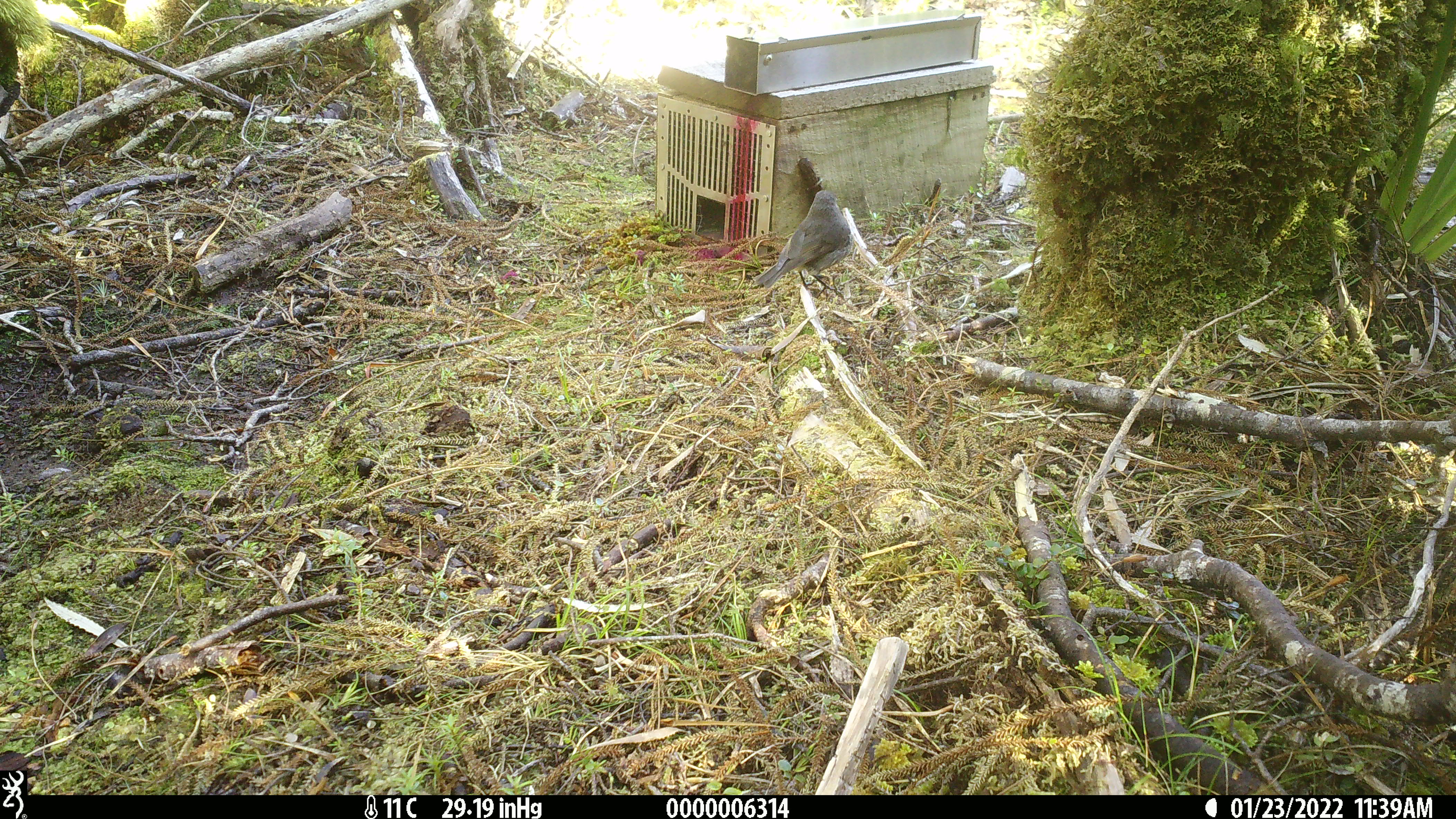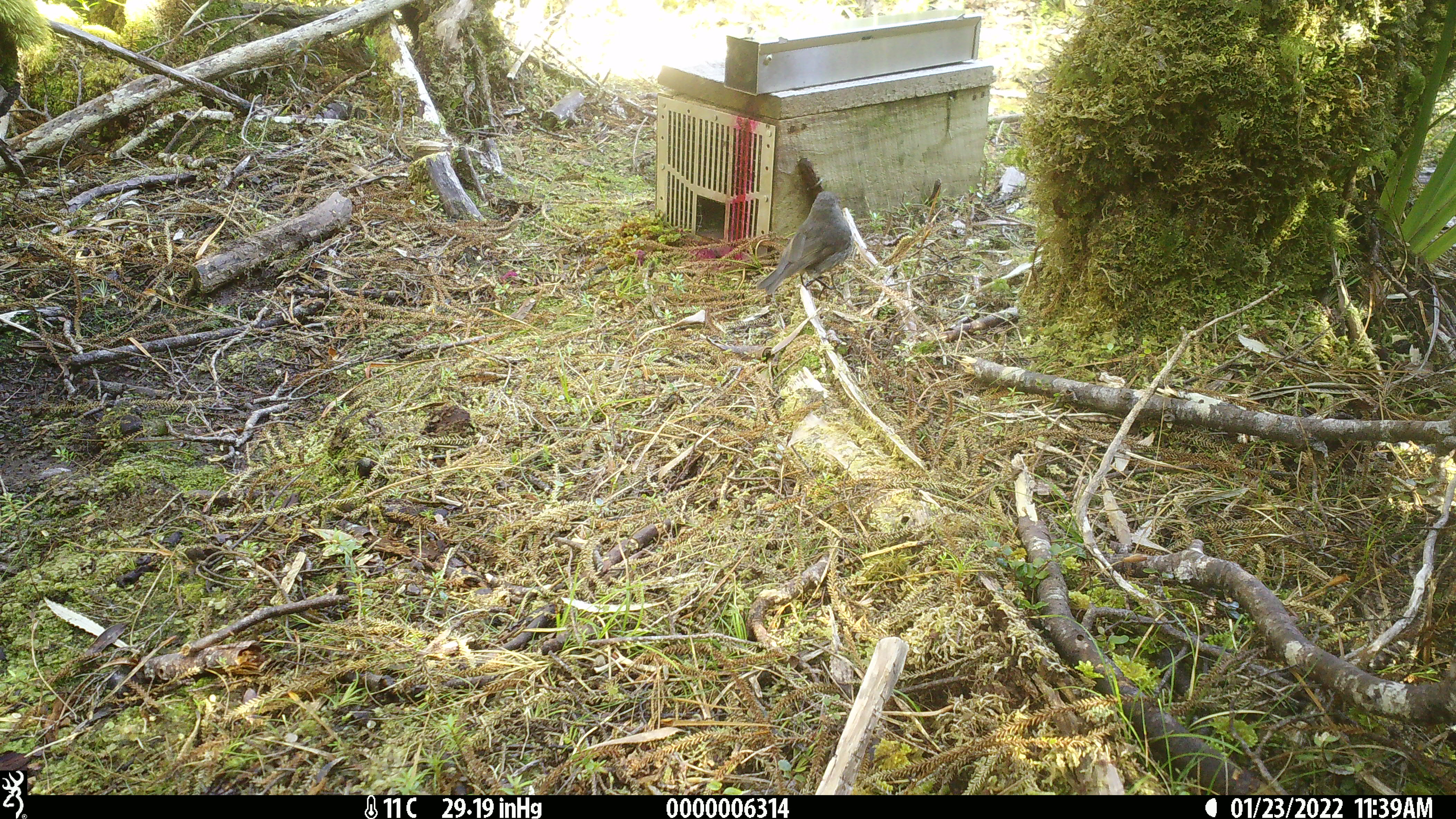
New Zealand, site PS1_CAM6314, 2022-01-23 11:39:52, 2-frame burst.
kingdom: Animalia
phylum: Chordata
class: Aves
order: Passeriformes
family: Petroicidae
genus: Petroica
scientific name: Petroica australis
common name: new zealand robin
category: robin